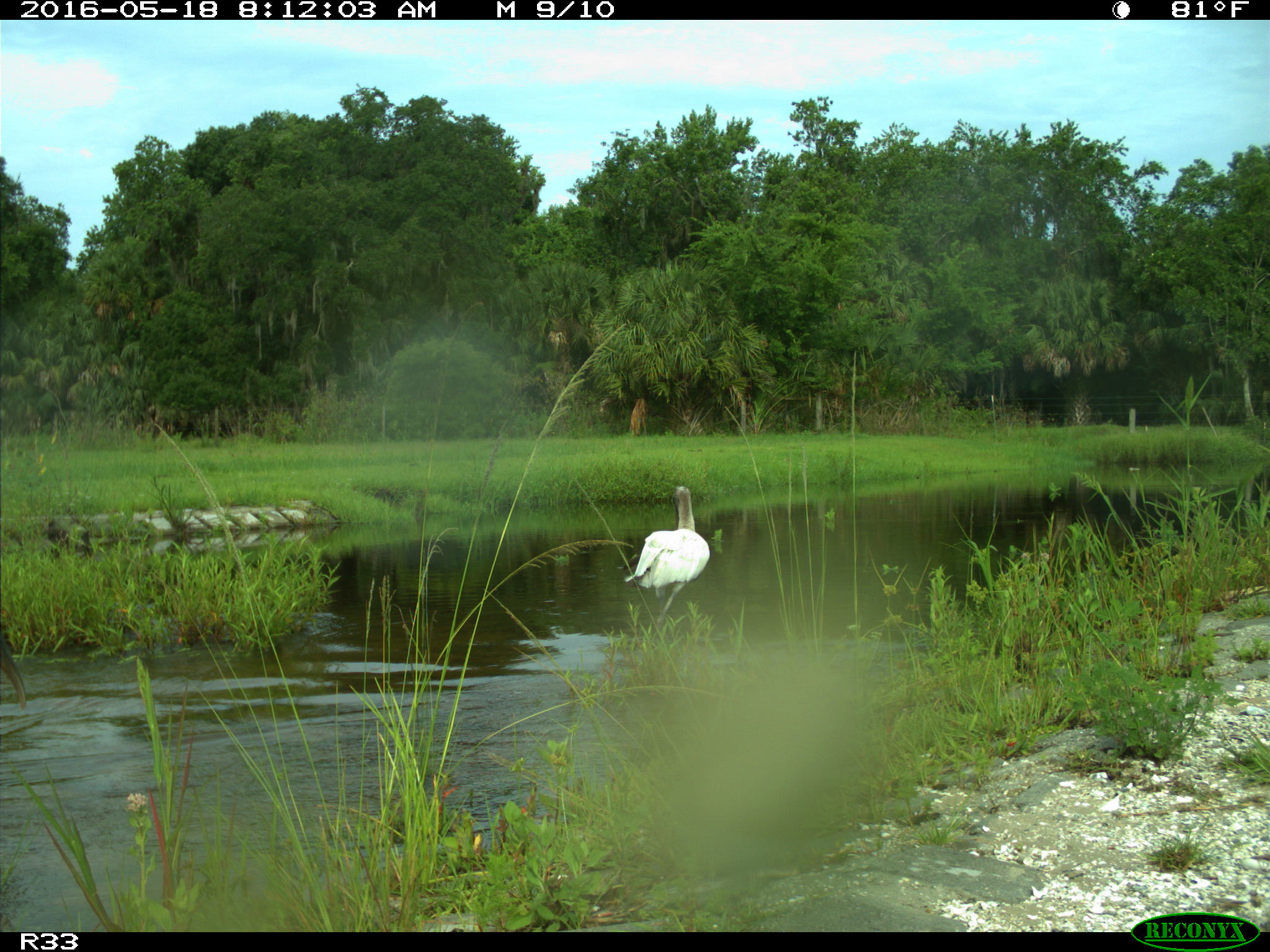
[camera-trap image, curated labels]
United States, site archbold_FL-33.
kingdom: Animalia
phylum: Chordata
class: Aves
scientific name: Aves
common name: birds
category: unidentified bird